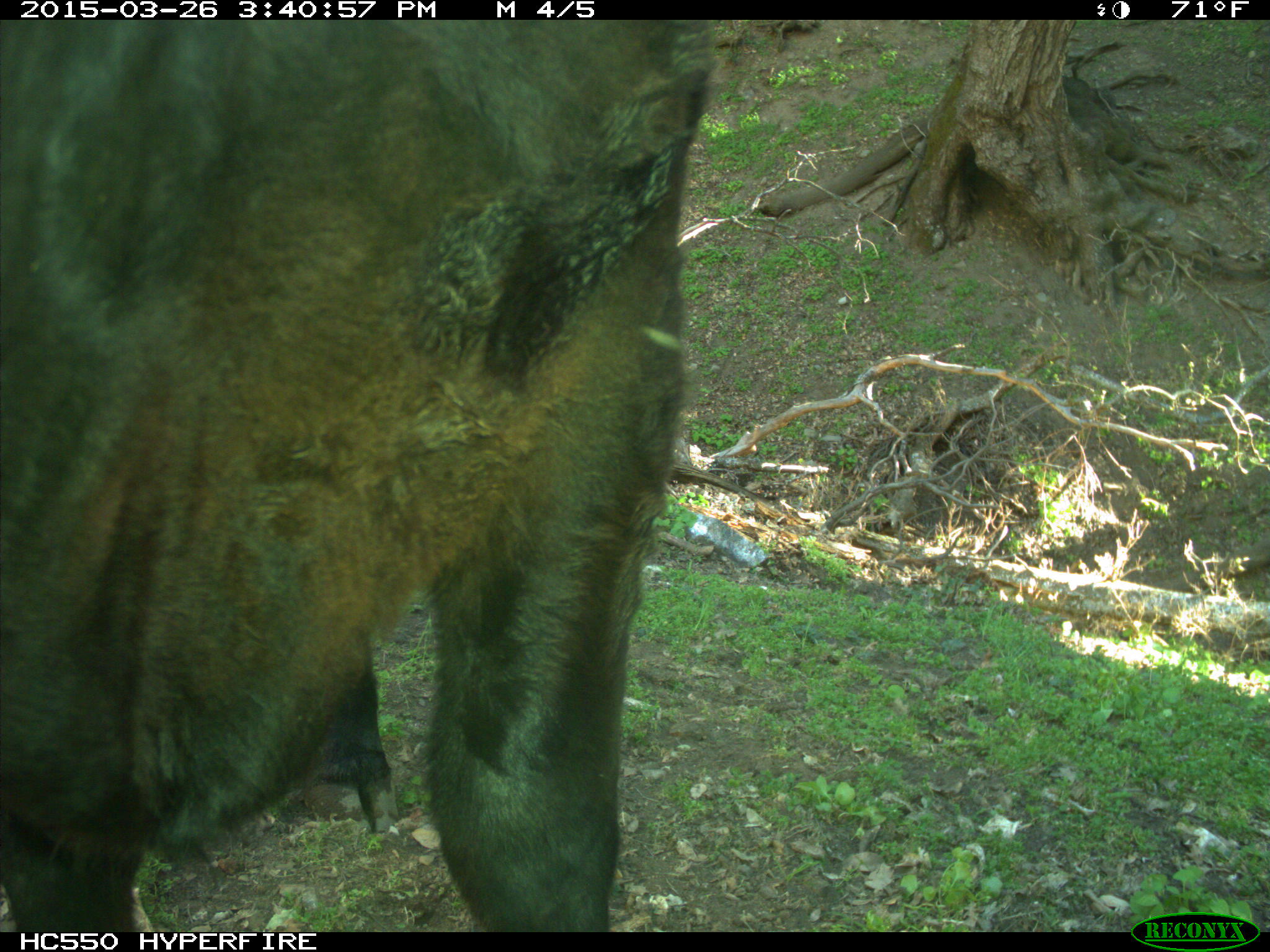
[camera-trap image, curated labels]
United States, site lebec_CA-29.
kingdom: Animalia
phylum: Chordata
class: Mammalia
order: Artiodactyla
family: Bovidae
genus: Bos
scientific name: Bos taurus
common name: domestic cow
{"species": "Bos taurus (domestic cow)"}